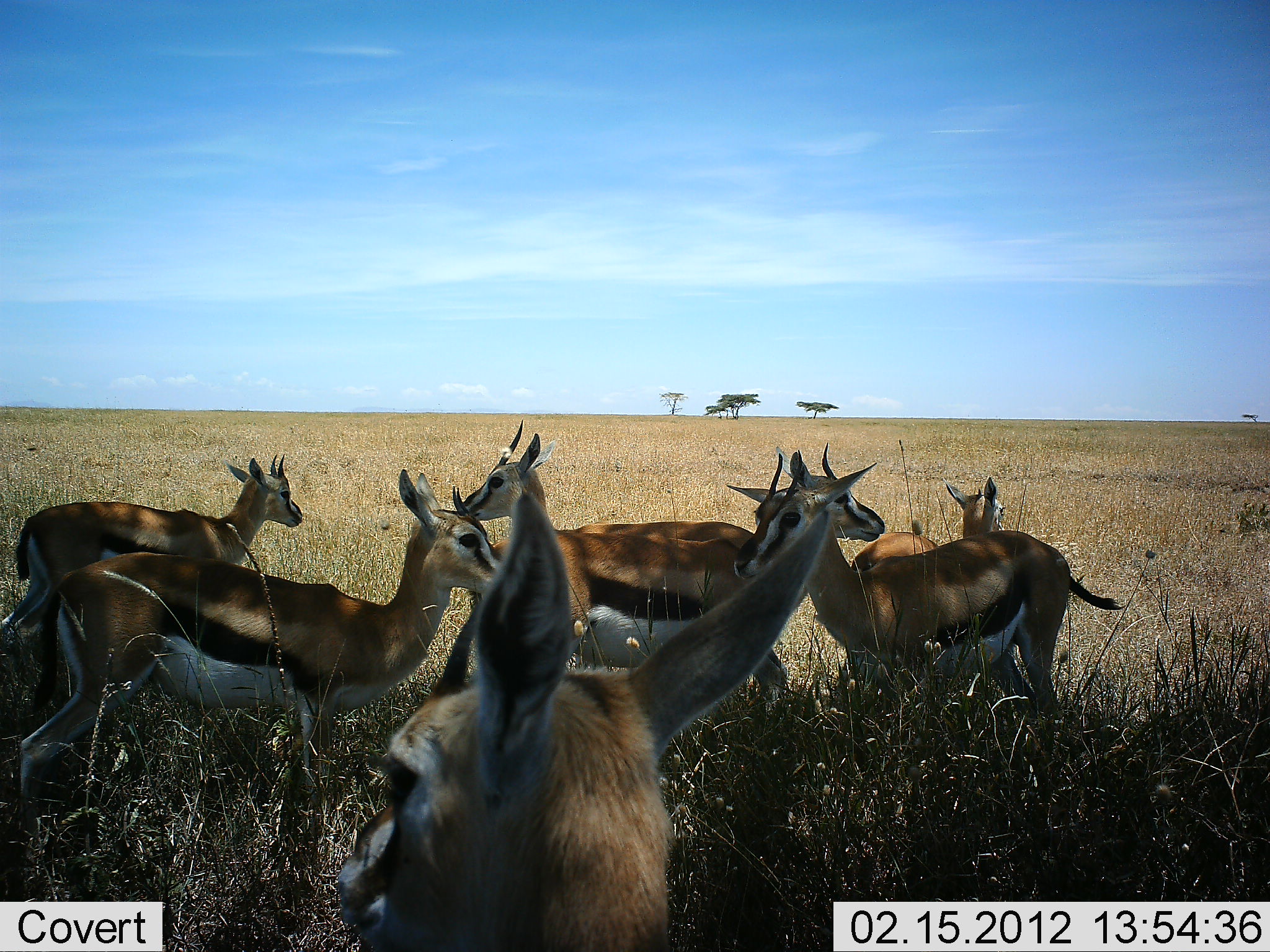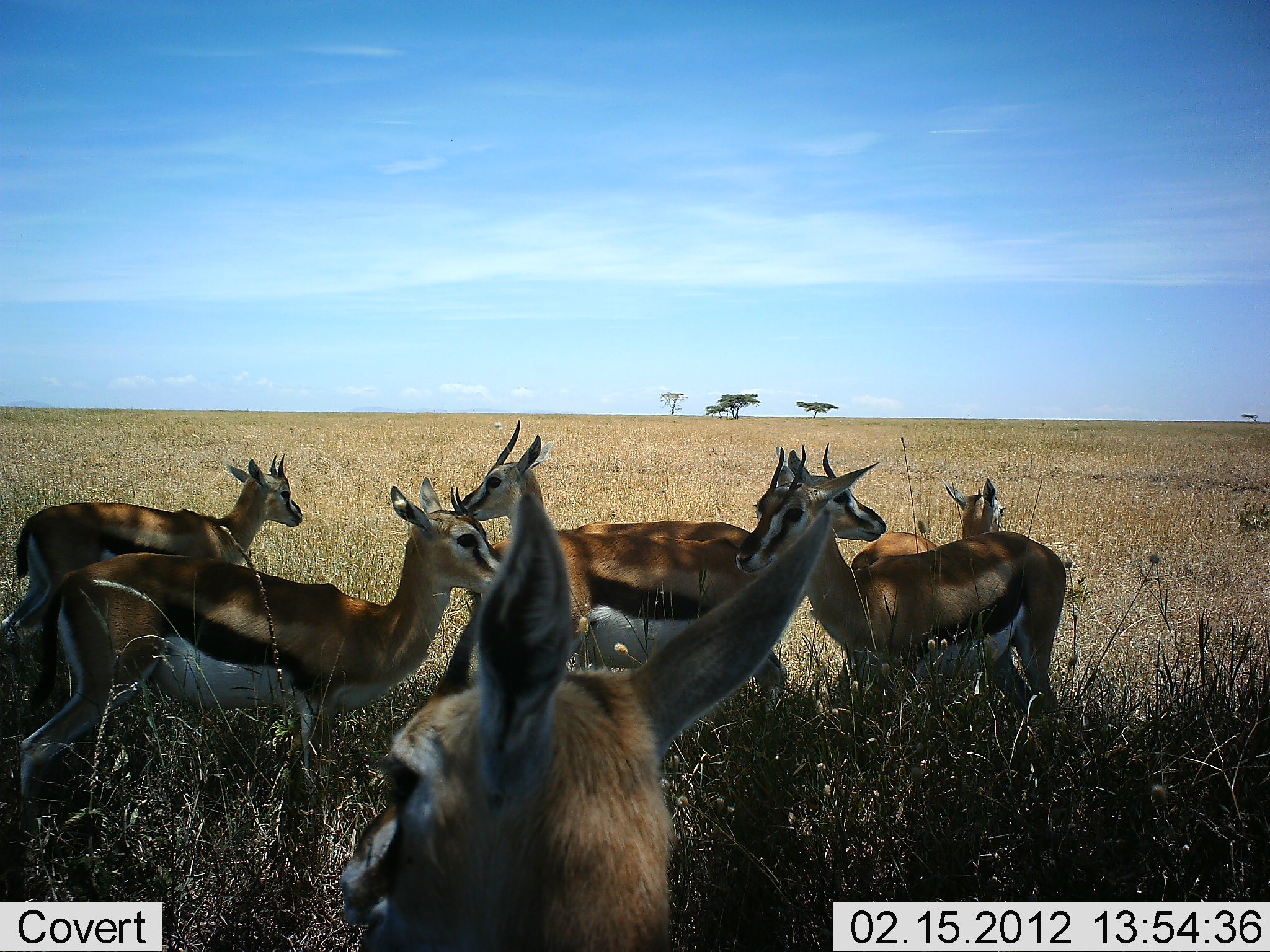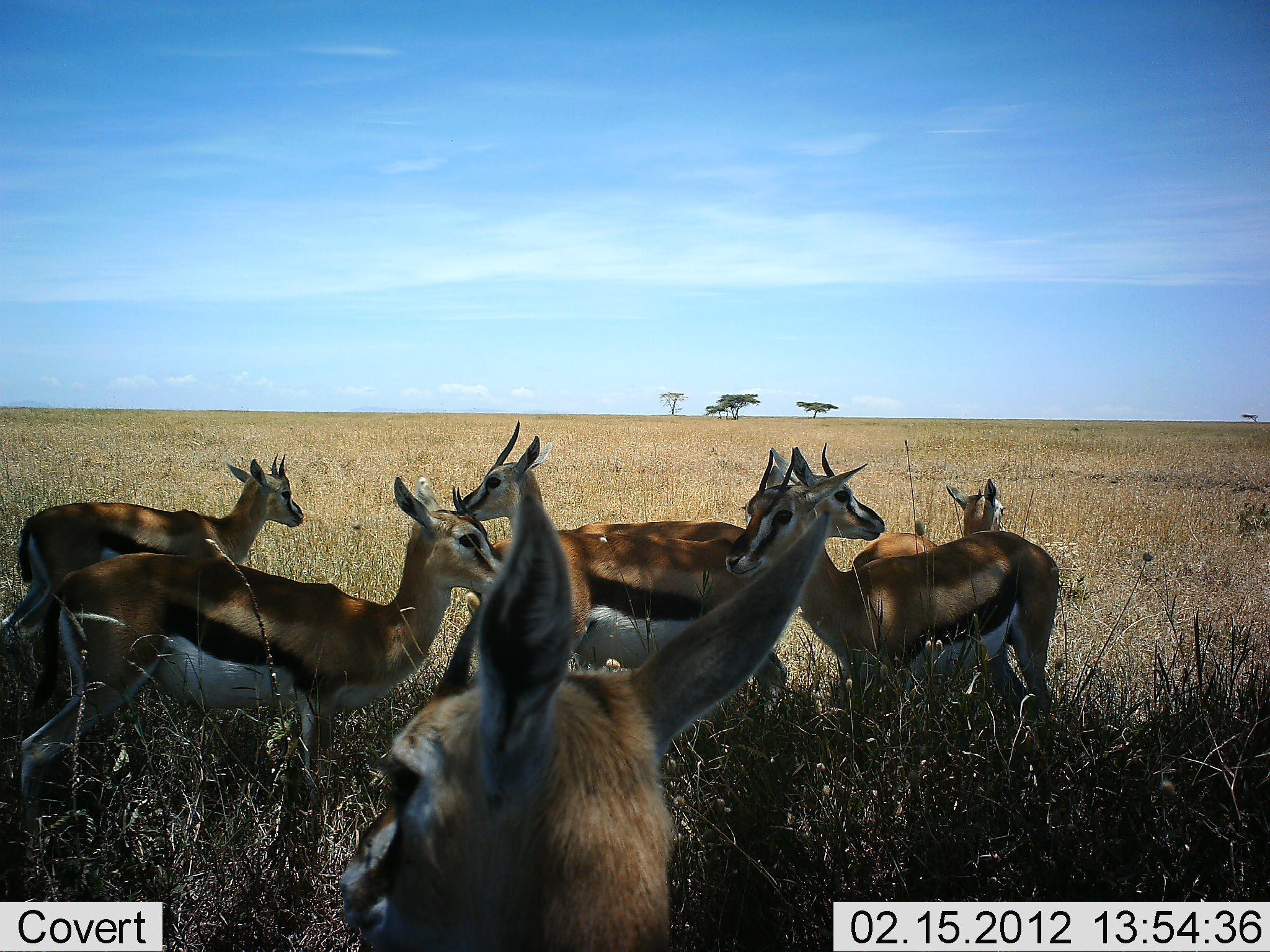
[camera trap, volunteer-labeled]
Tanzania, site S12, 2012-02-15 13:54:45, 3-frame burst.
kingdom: Animalia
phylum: Chordata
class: Mammalia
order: Artiodactyla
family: Bovidae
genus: Eudorcas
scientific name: Eudorcas thomsonii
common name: thomson's gazelle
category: gazellethomsons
Gazellethomsons (thomson's gazelle) (Eudorcas thomsonii), count 7. Behavior (volunteer vote fractions): standing 90%, resting 5%, moving 0%, interacting 15%. Young present (vote fraction): 0%. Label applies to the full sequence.